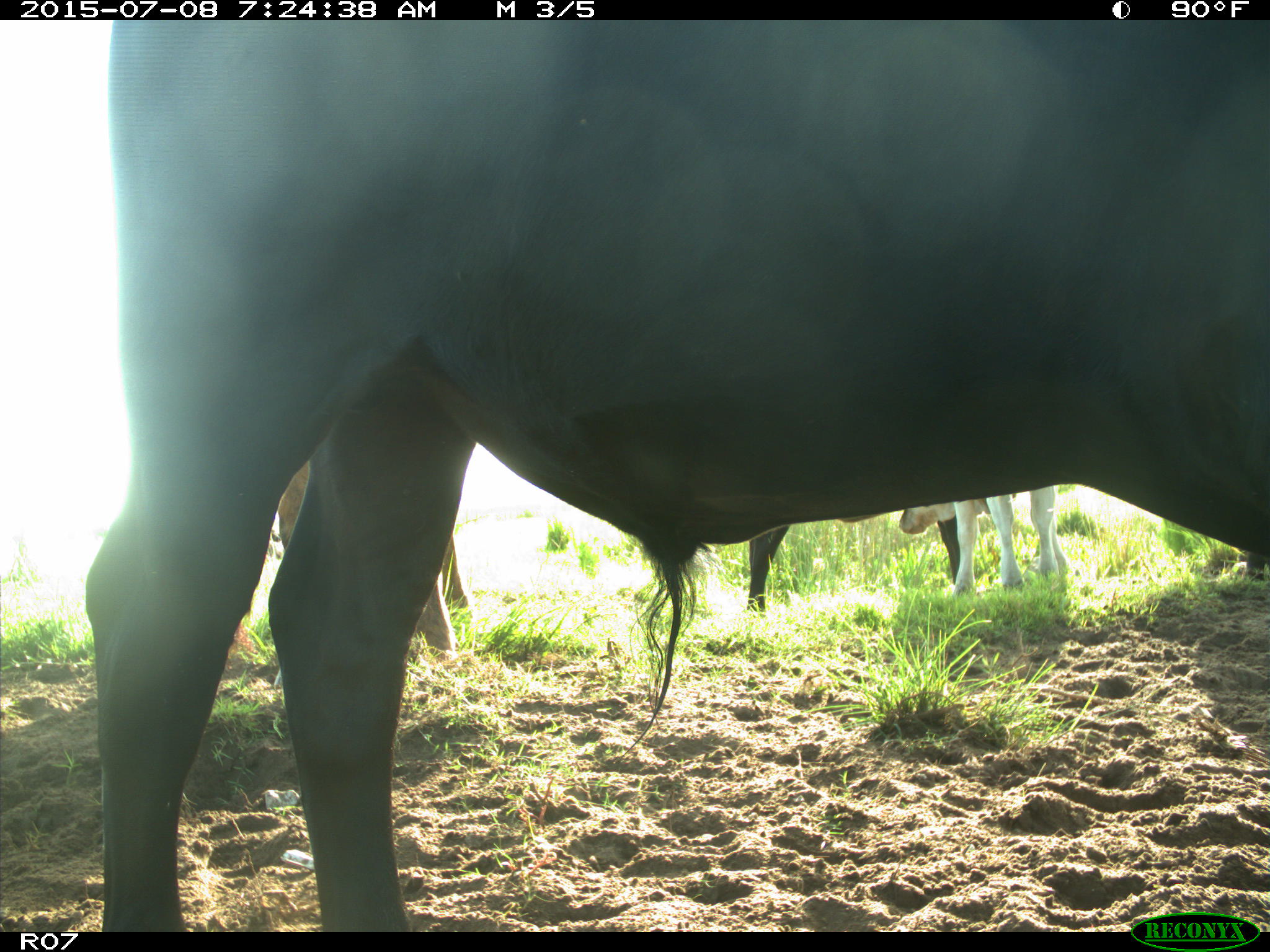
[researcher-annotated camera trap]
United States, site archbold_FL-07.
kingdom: Animalia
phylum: Chordata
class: Mammalia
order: Artiodactyla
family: Bovidae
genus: Bos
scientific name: Bos taurus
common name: domestic cow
Bos taurus (domestic cow).